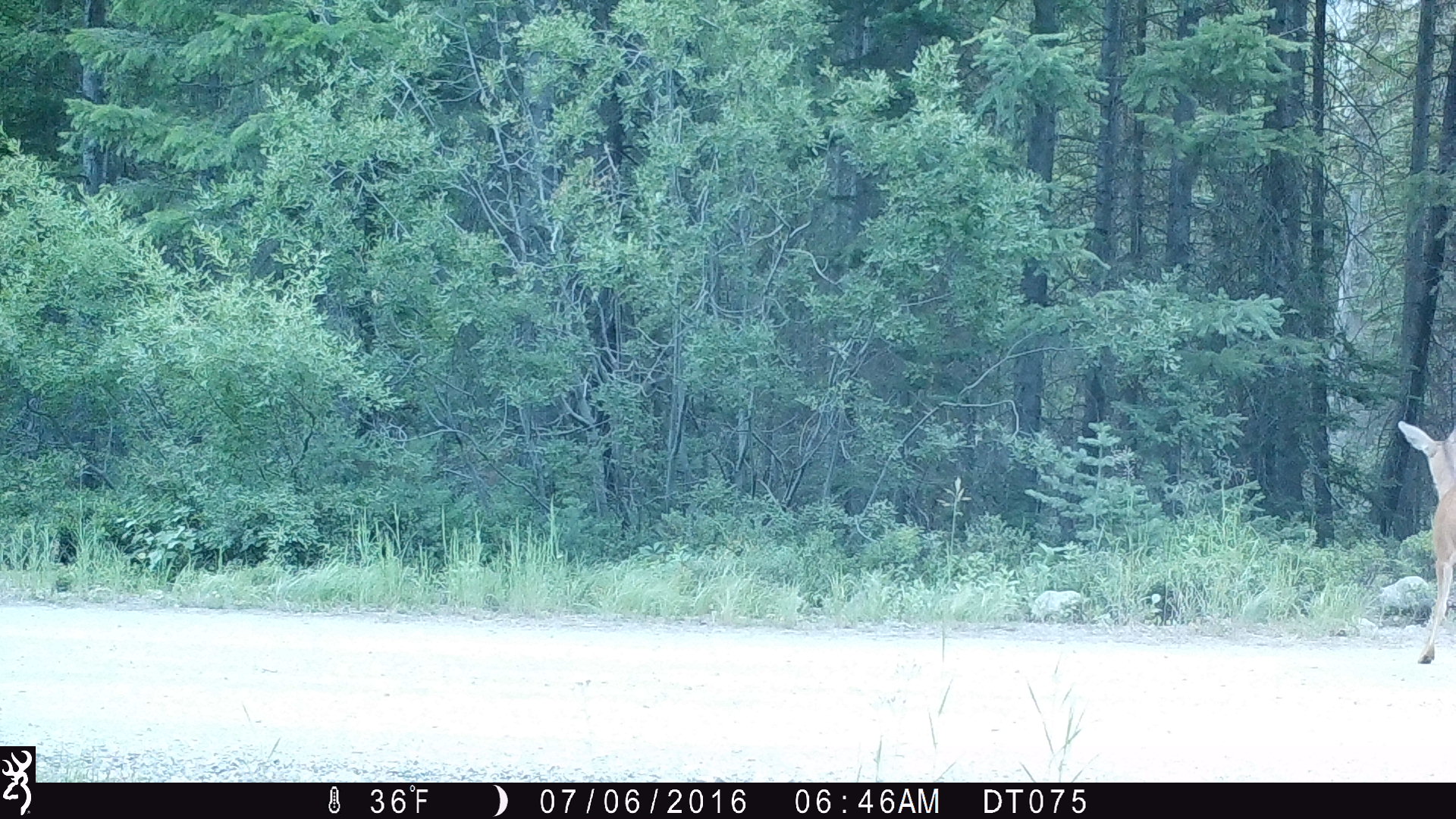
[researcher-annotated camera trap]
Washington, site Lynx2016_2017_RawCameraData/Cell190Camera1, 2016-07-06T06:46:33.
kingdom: Animalia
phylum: Chordata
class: Mammalia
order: Artiodactyla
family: Cervidae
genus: Odocoileus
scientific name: Odocoileus hemionus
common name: mule deer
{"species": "Odocoileus hemionus (mule deer)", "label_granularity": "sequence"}